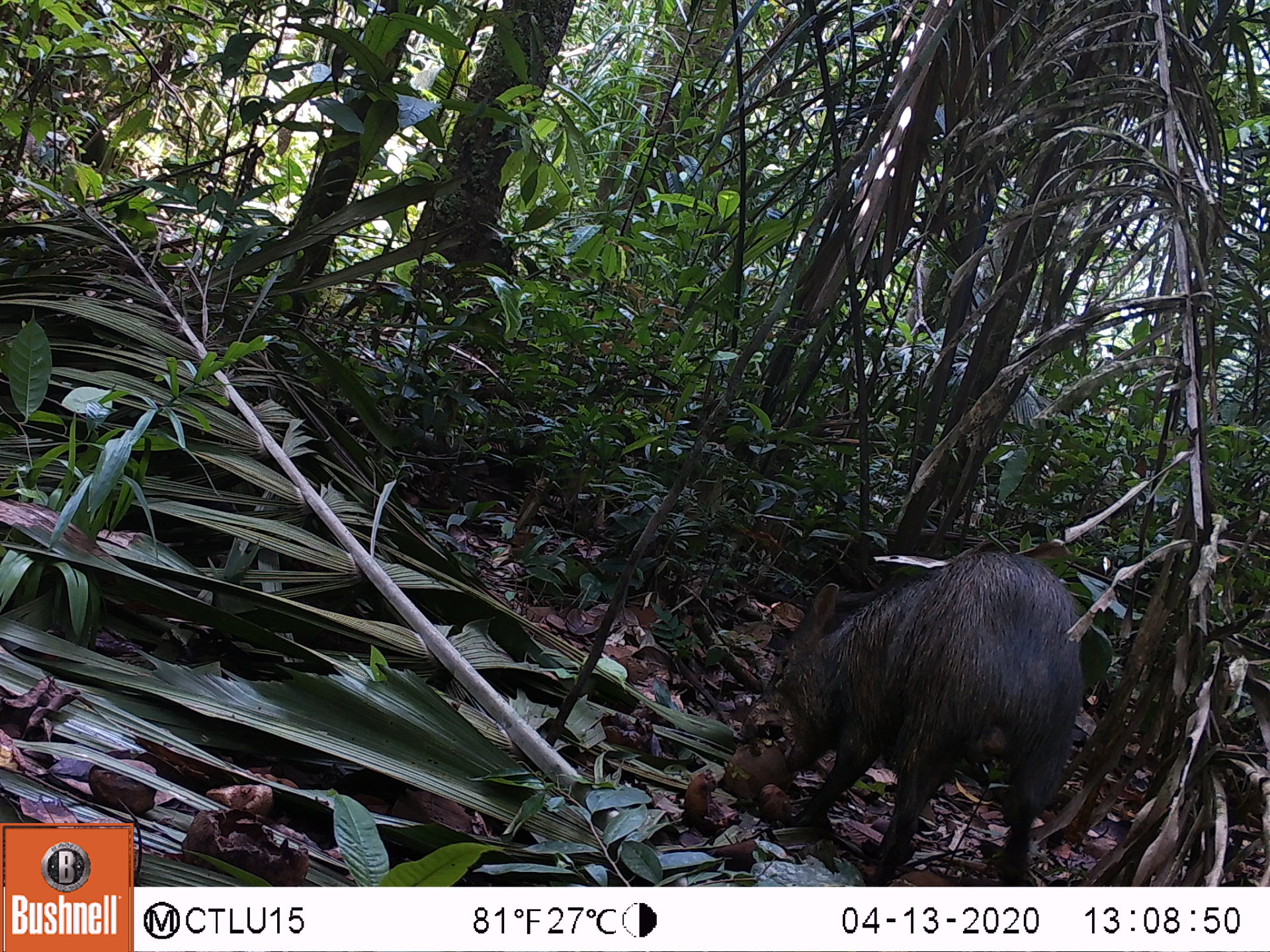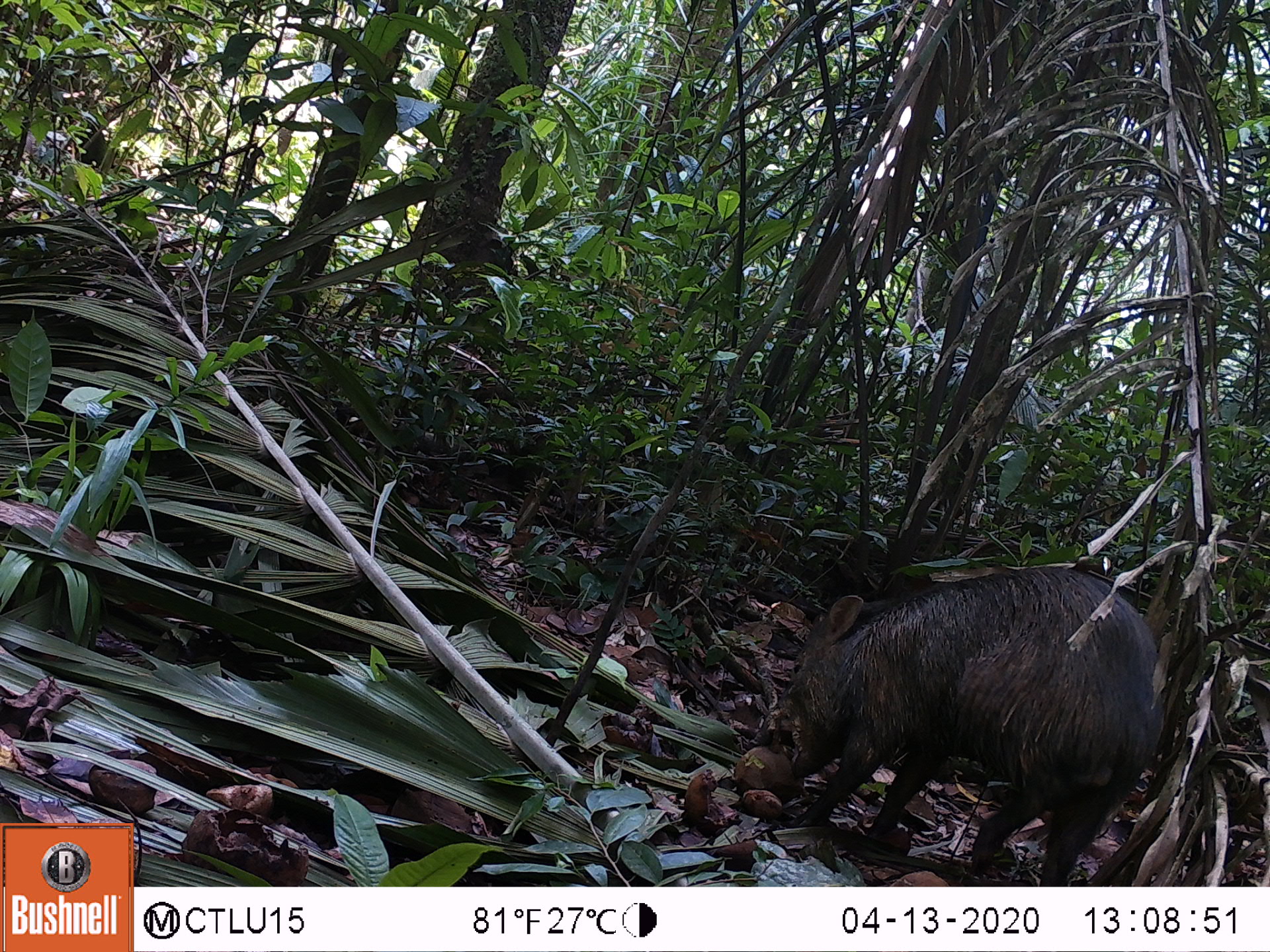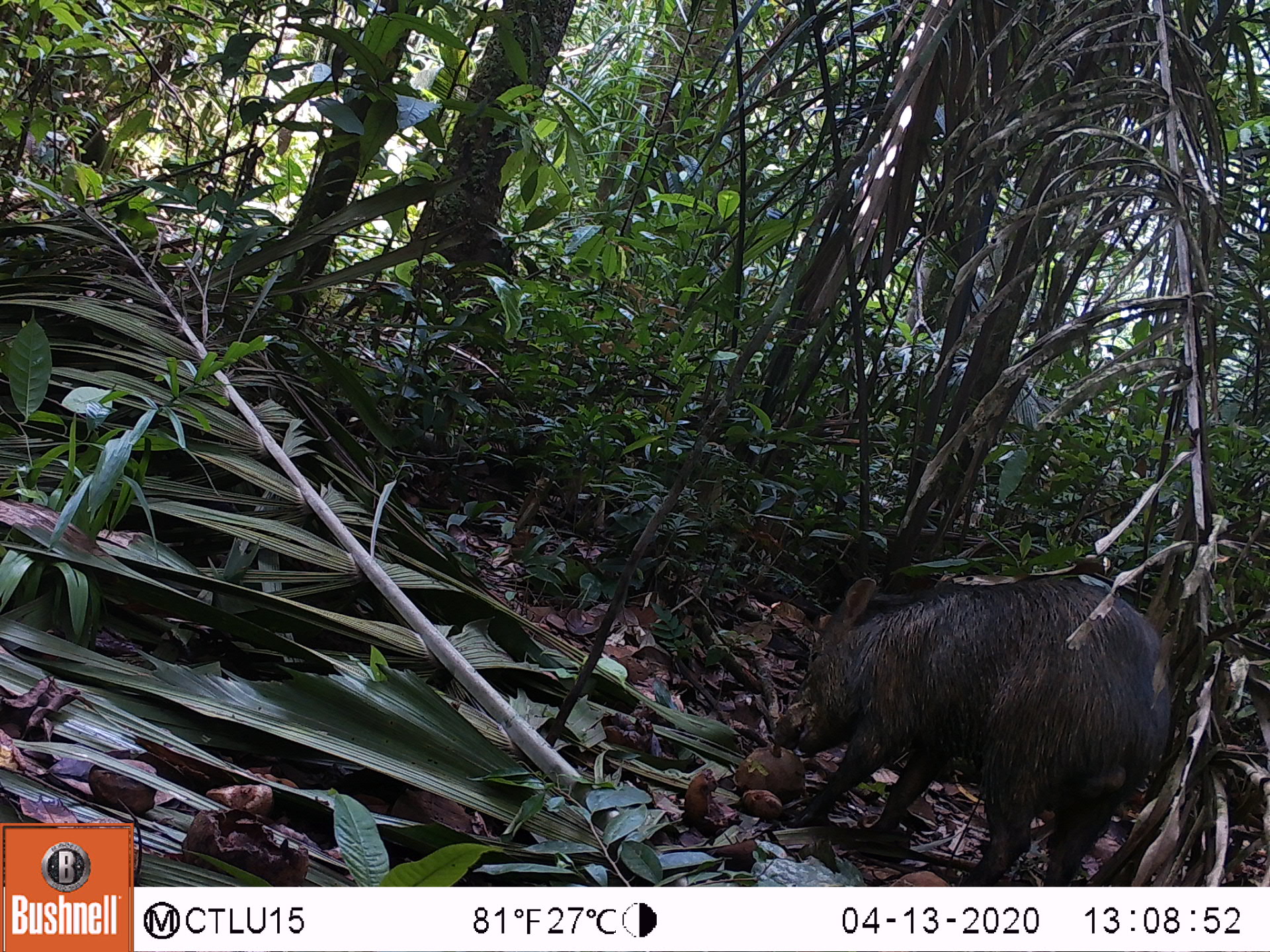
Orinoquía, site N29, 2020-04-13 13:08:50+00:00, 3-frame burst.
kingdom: Animalia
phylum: Chordata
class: Mammalia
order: Artiodactyla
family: Tayassuidae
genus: Pecari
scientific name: Pecari tajacu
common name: collared peccary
Collared peccary (Pecari tajacu).